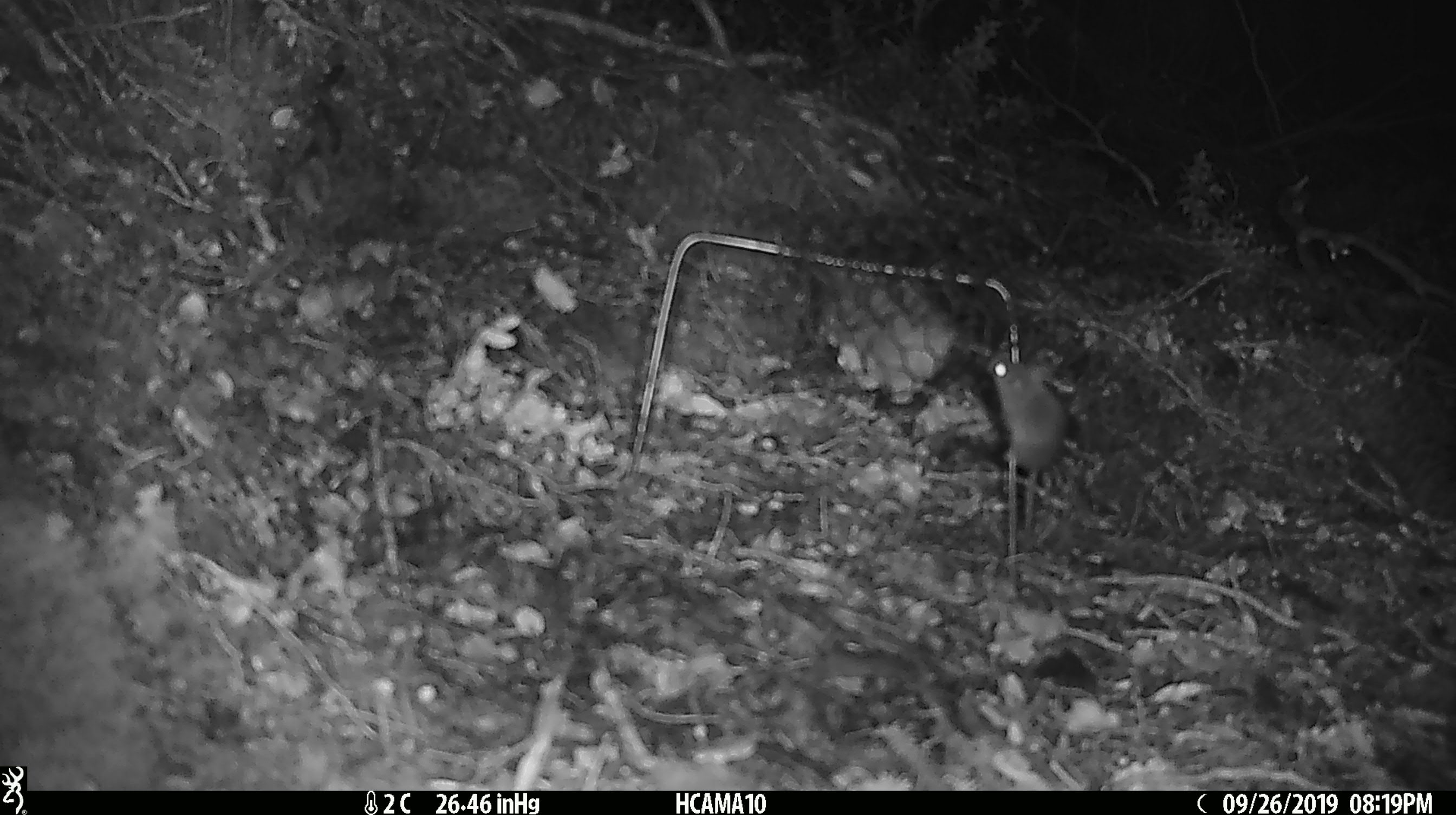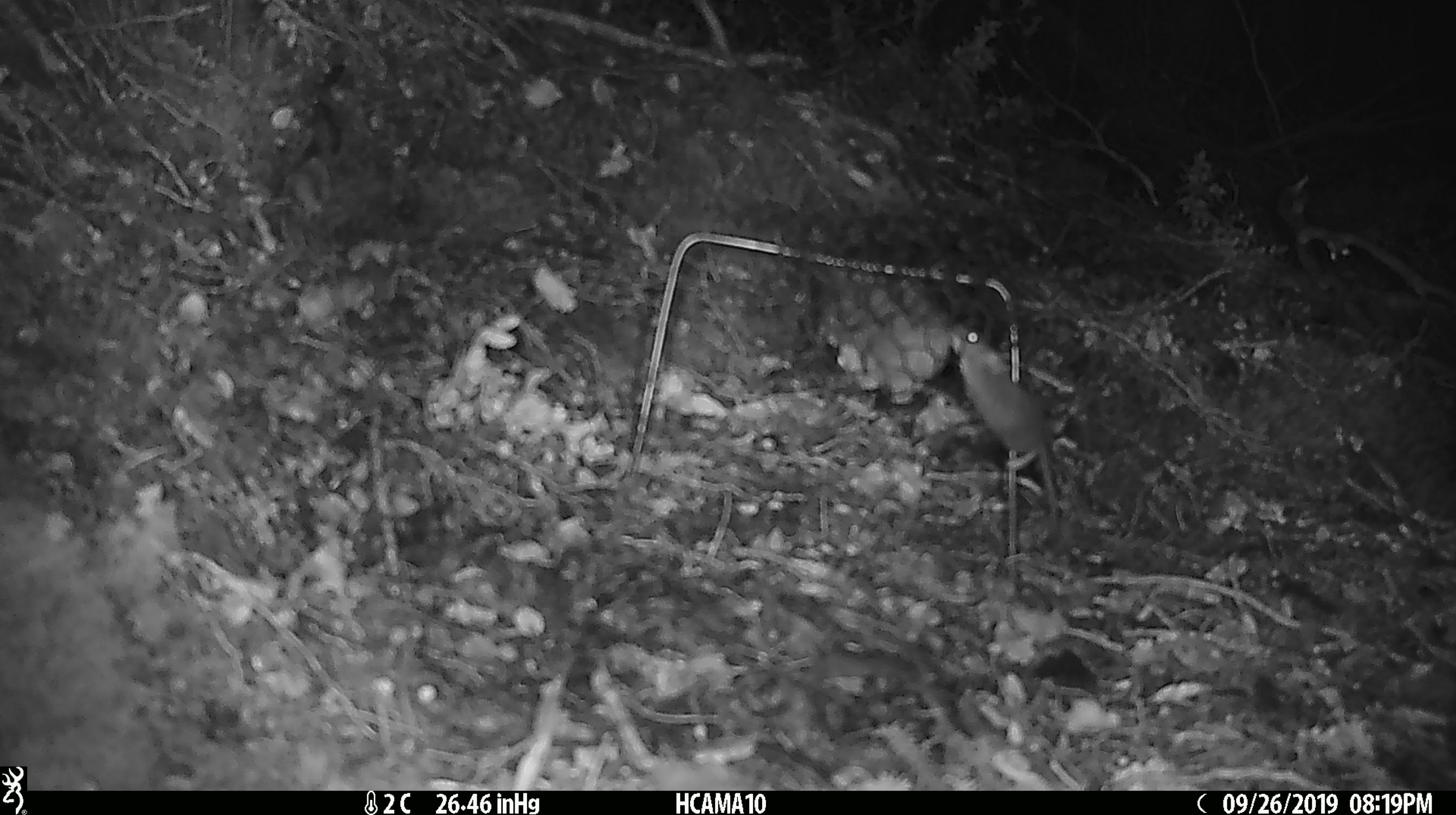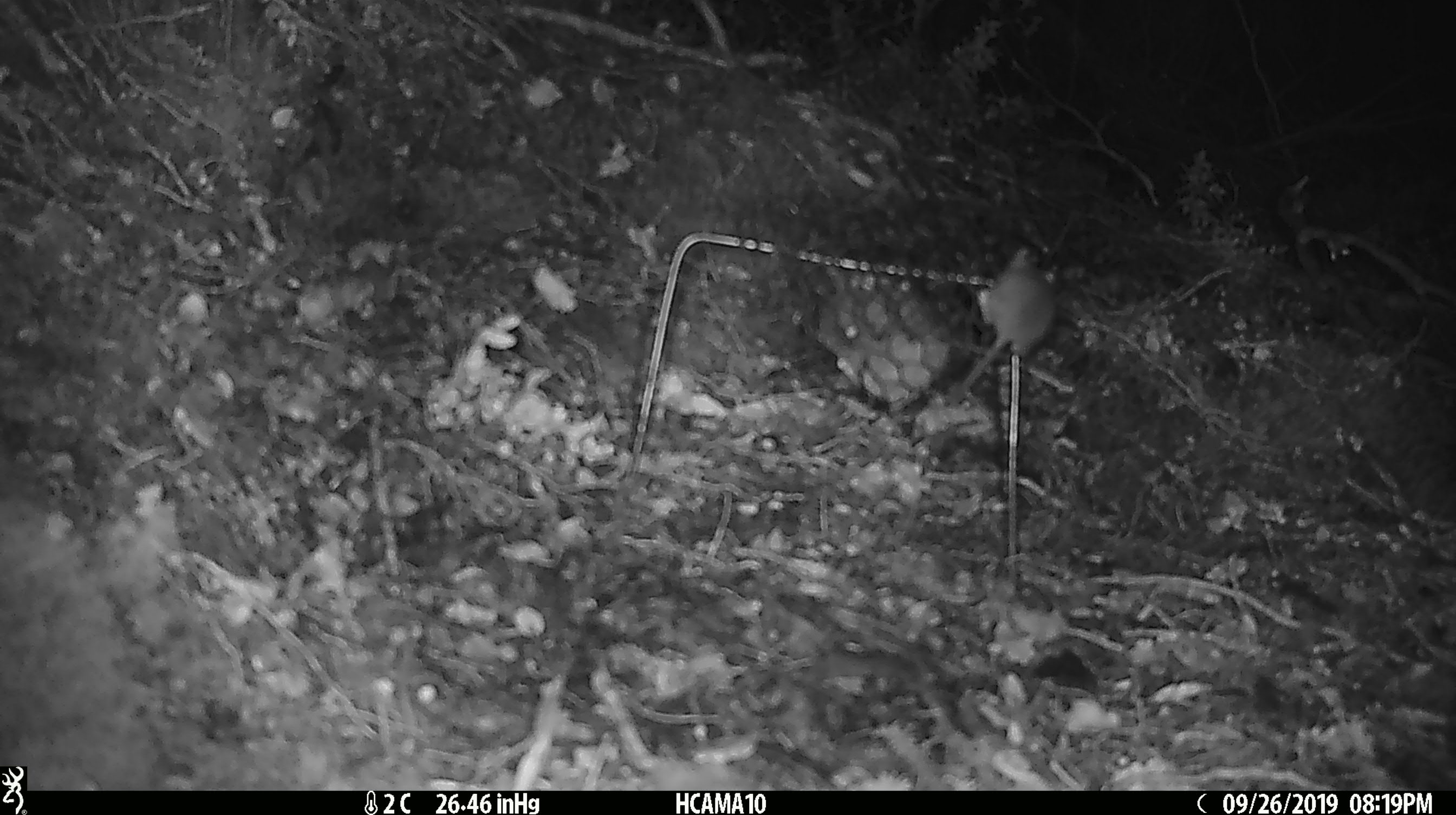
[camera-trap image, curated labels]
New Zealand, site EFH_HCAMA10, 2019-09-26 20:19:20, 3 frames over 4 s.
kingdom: Animalia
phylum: Chordata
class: Mammalia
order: Rodentia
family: Muridae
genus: Mus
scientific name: Mus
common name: mouse